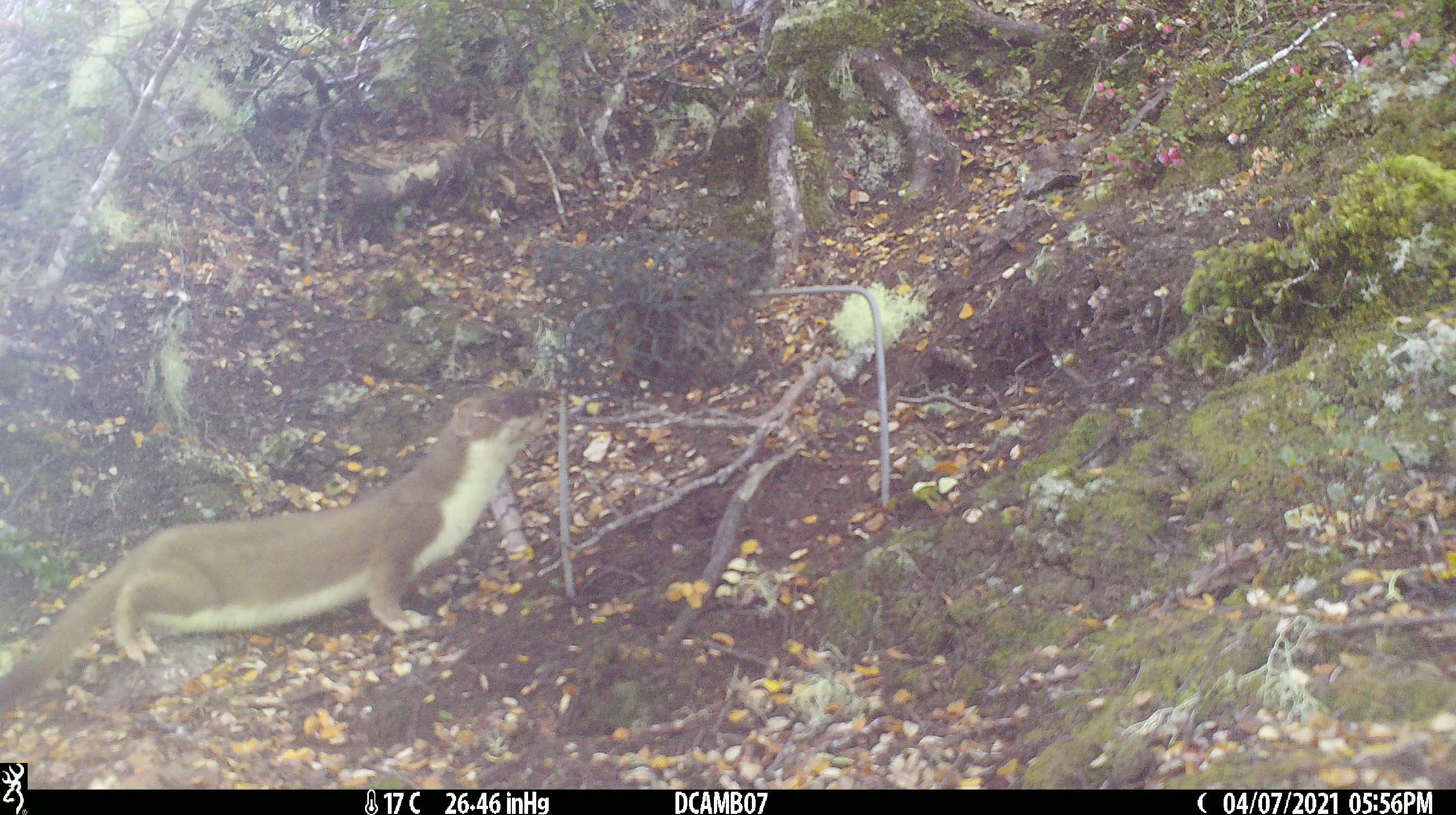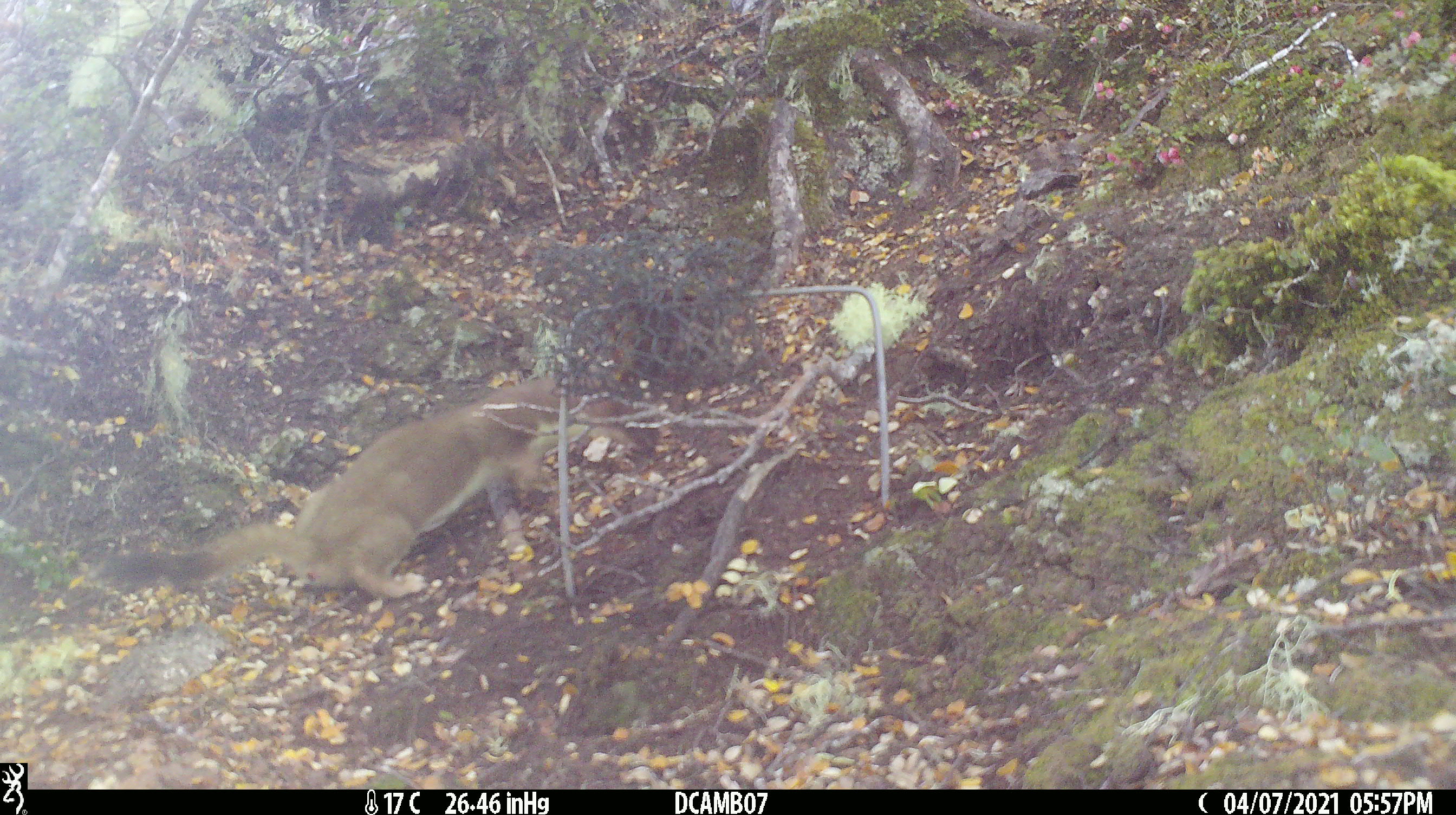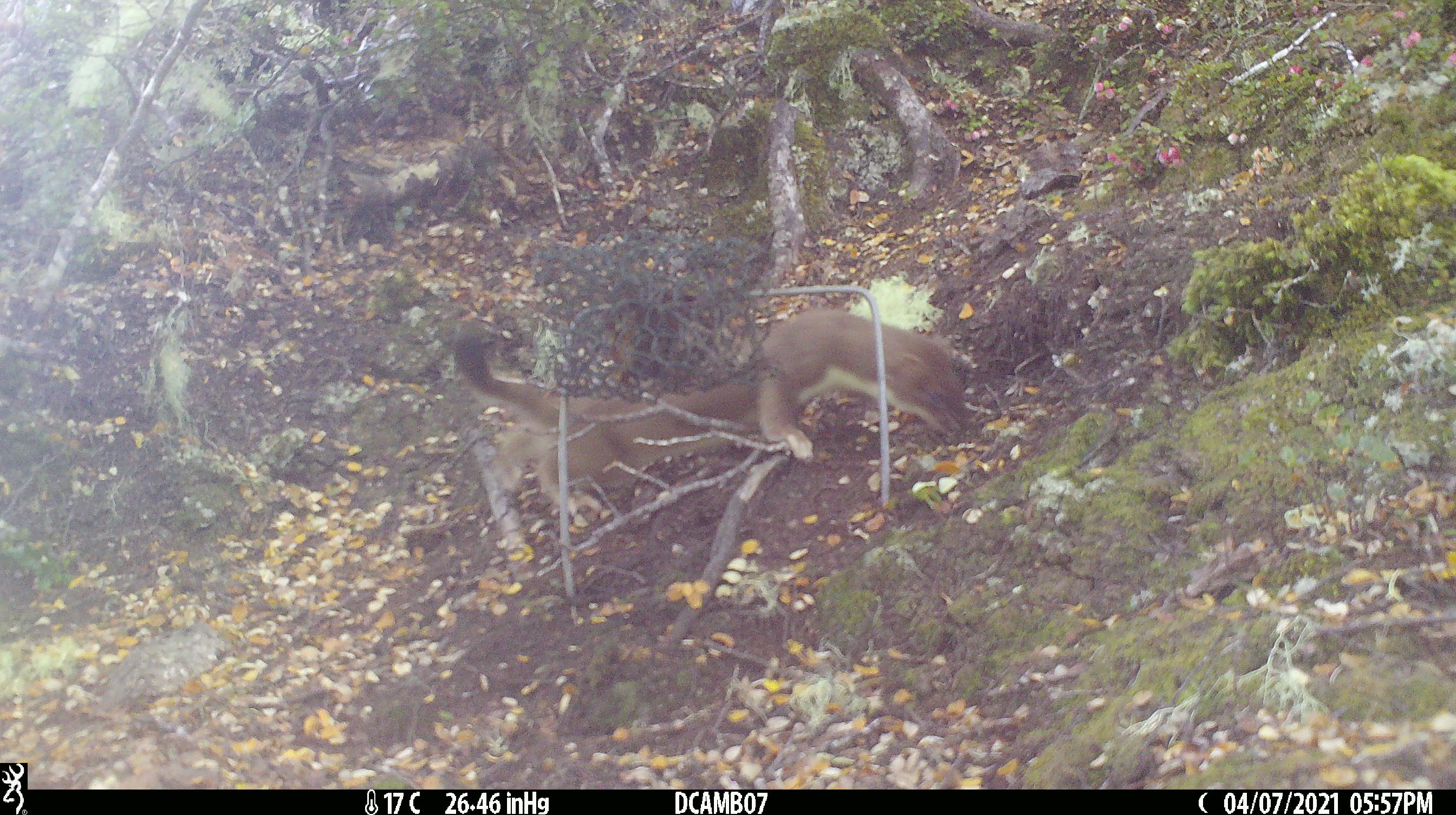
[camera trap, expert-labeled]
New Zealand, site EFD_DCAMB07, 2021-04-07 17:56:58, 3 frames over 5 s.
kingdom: Animalia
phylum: Chordata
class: Mammalia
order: Carnivora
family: Mustelidae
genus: Mustela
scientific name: Mustela erminea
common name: stoat